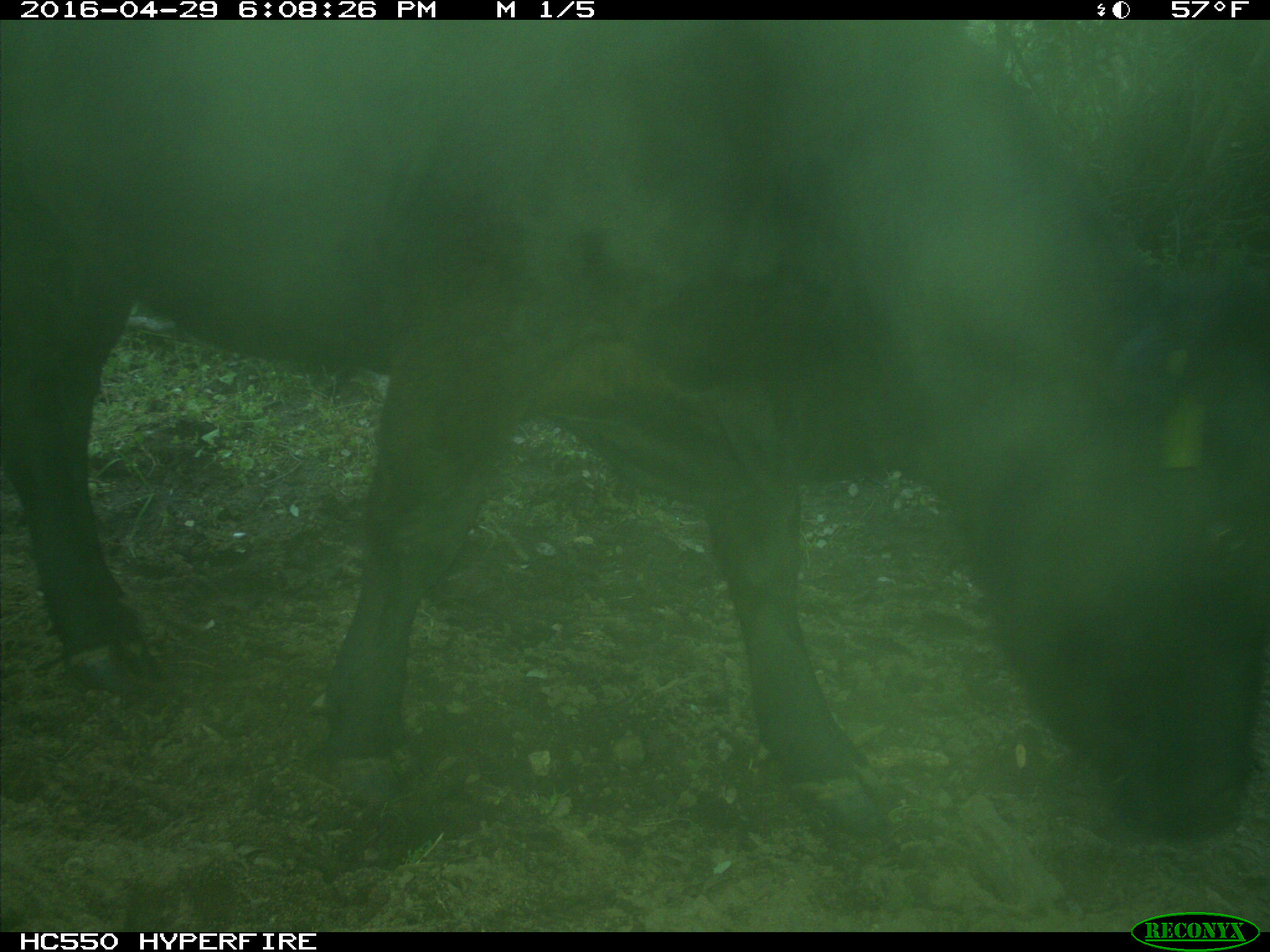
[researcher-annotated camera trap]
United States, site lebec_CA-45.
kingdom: Animalia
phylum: Chordata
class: Mammalia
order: Artiodactyla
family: Bovidae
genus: Bos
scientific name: Bos taurus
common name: domestic cow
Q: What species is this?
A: Bos taurus (domestic cow).